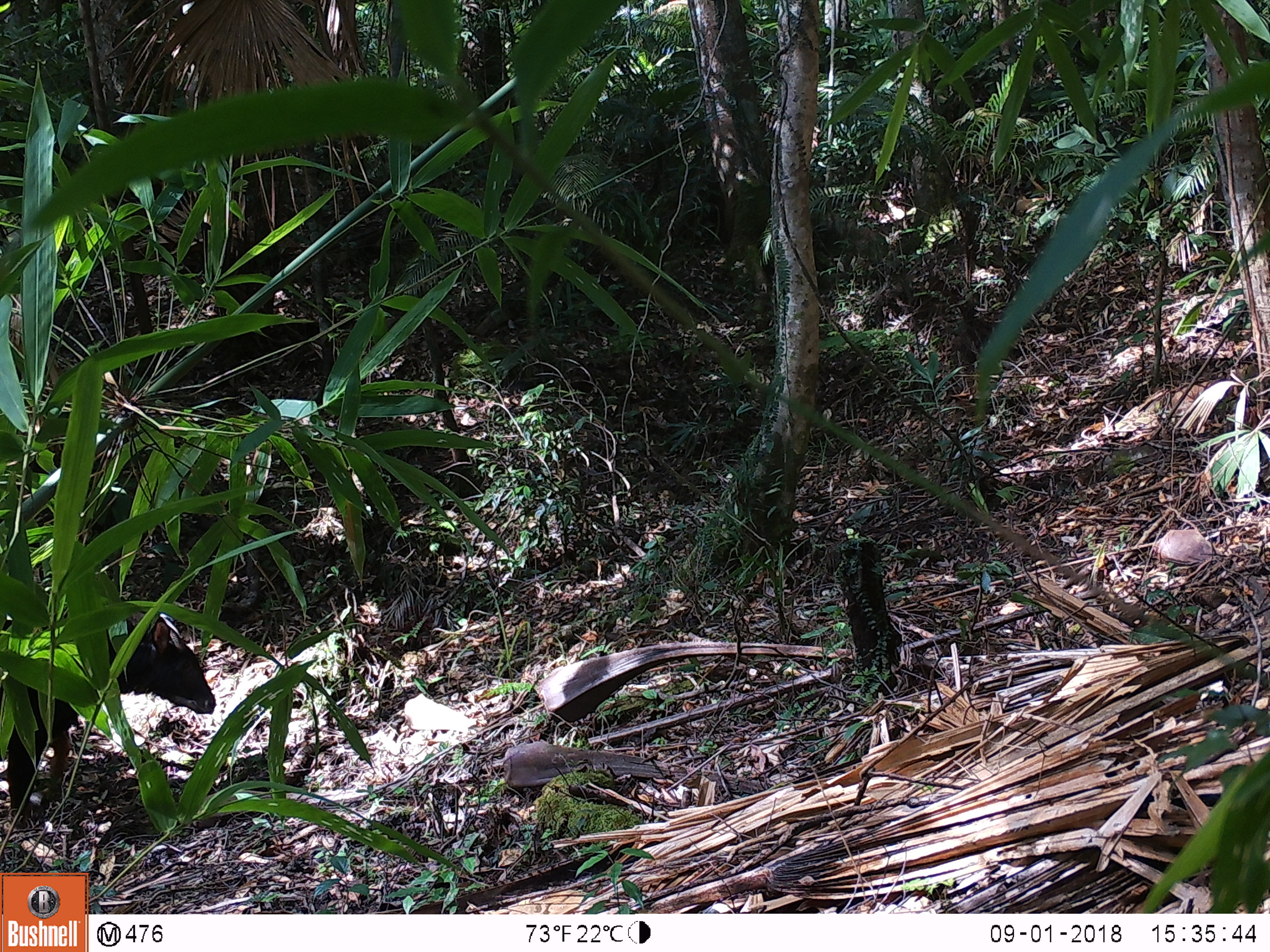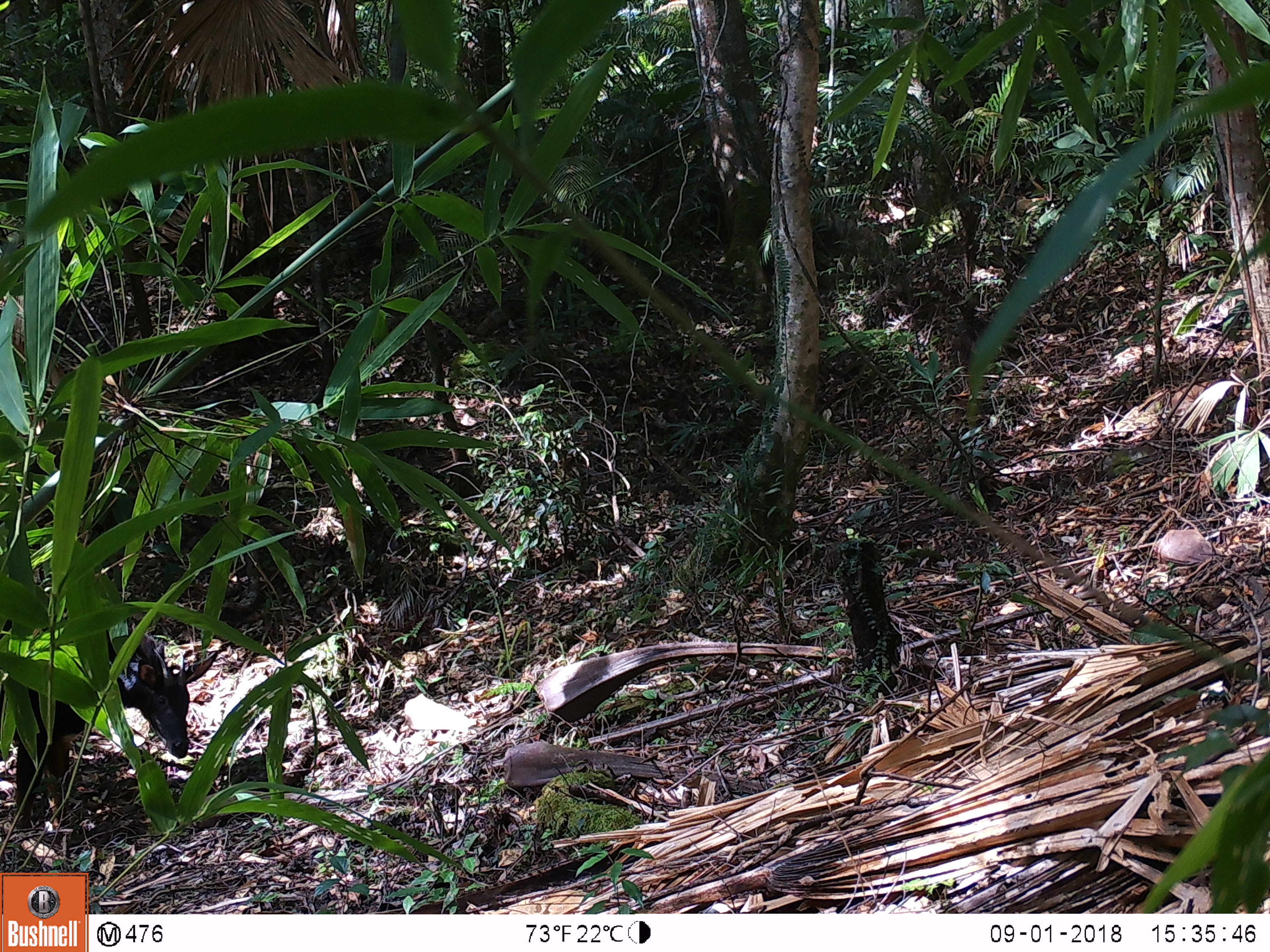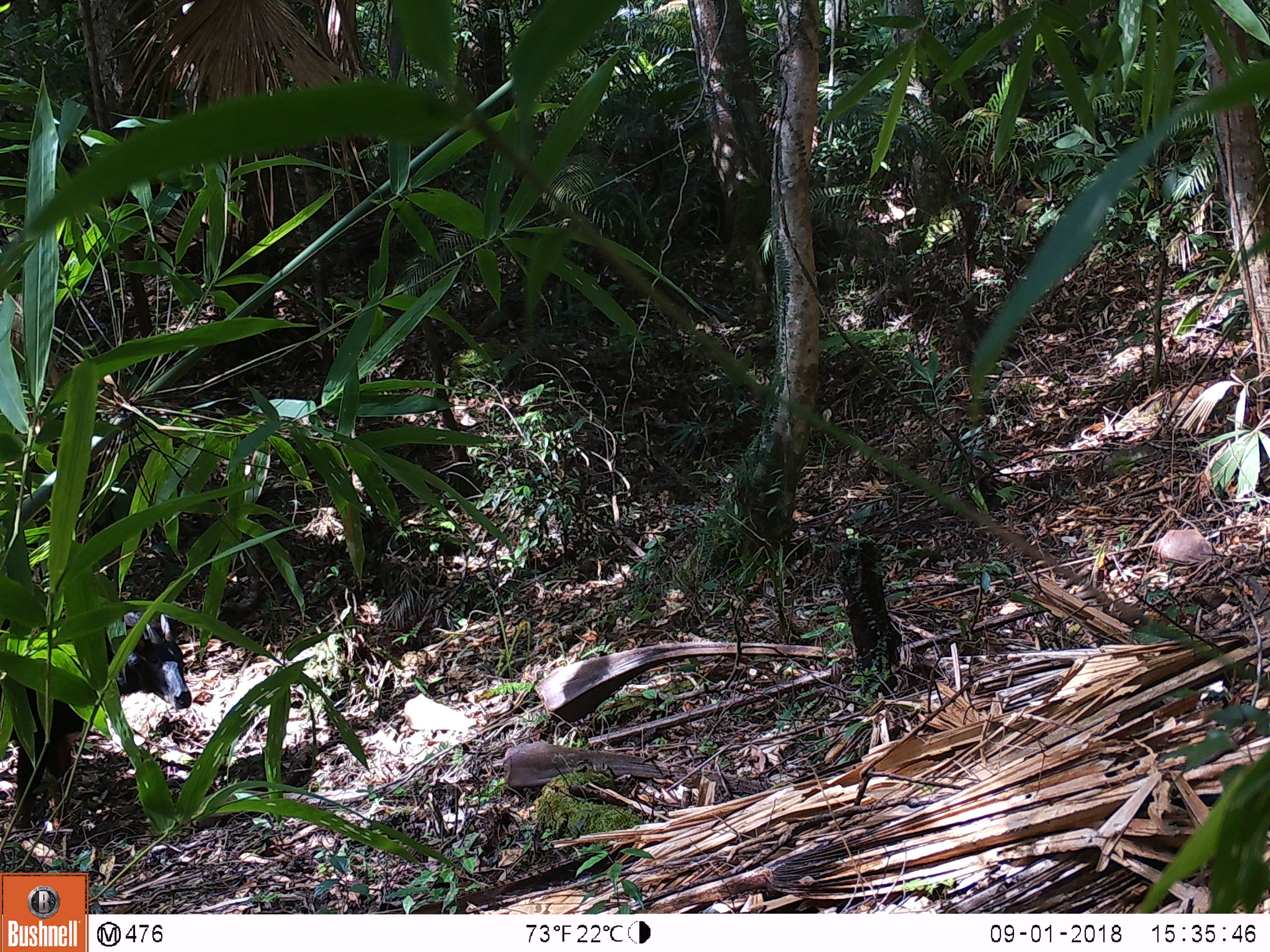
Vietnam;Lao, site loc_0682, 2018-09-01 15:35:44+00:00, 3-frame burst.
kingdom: Animalia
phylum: Chordata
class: Mammalia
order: Artiodactyla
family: Bovidae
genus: Capricornis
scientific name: Capricornis sumatraensis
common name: chinese serow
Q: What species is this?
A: Chinese serow (Capricornis sumatraensis).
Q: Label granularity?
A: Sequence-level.